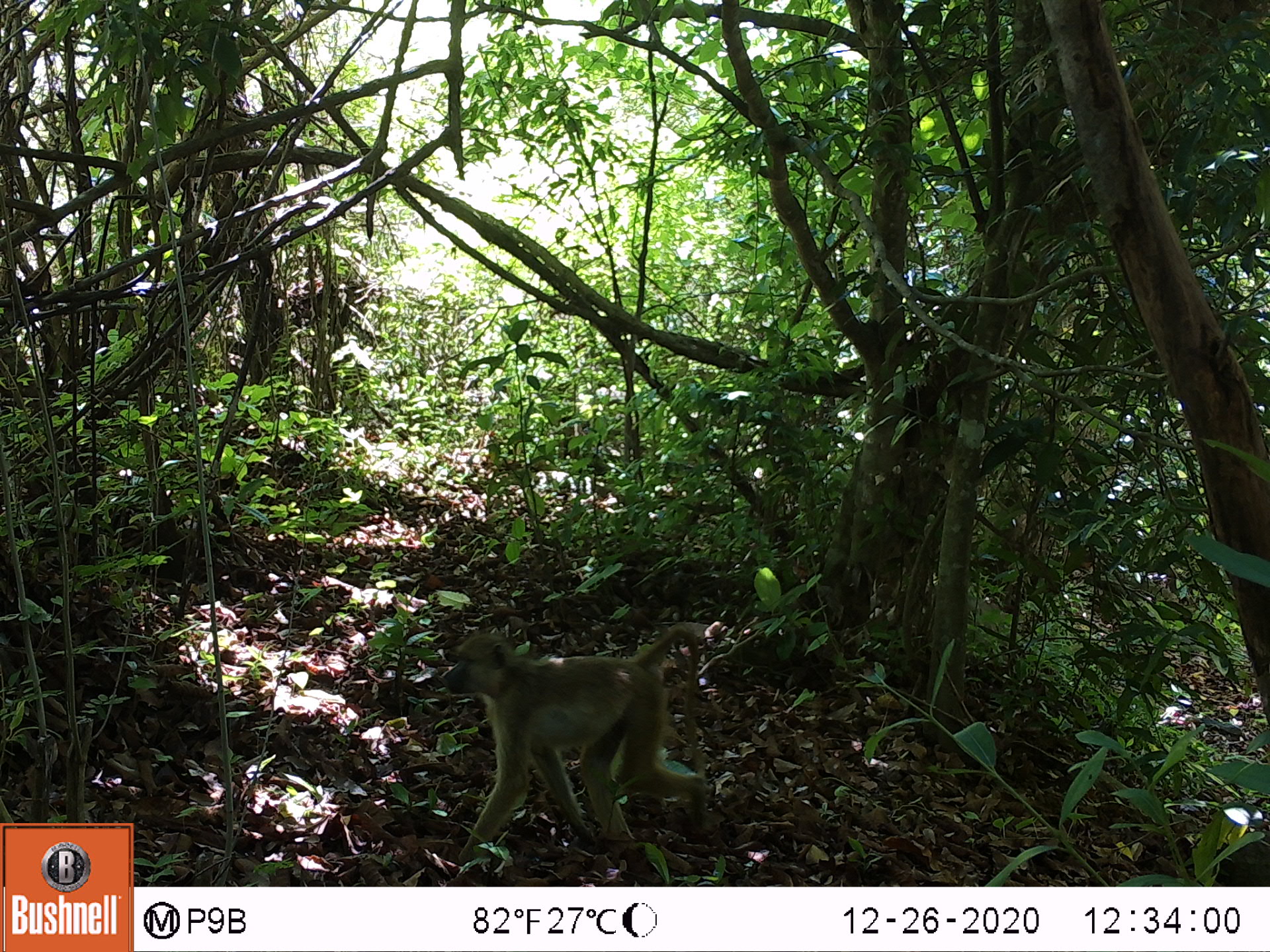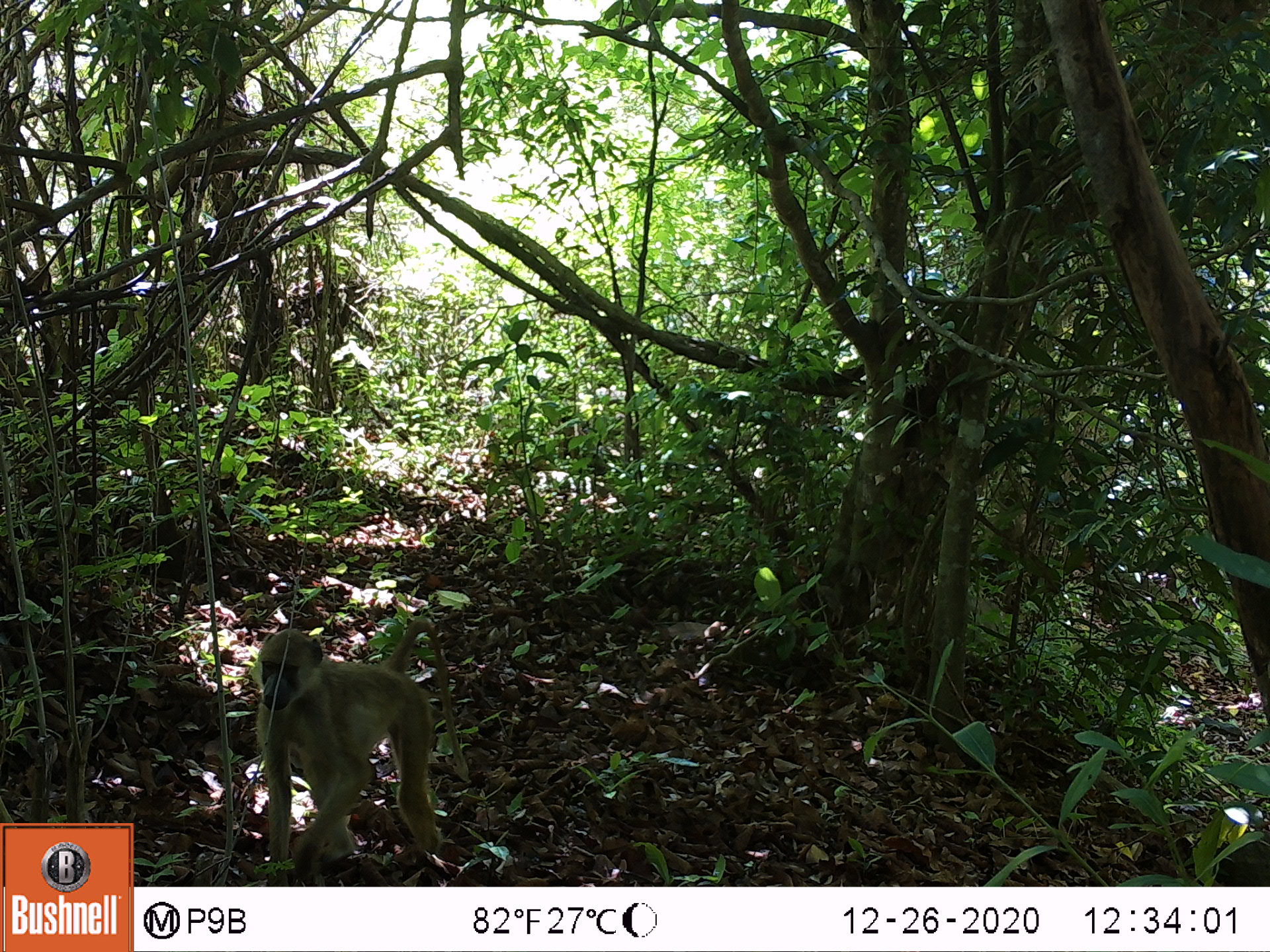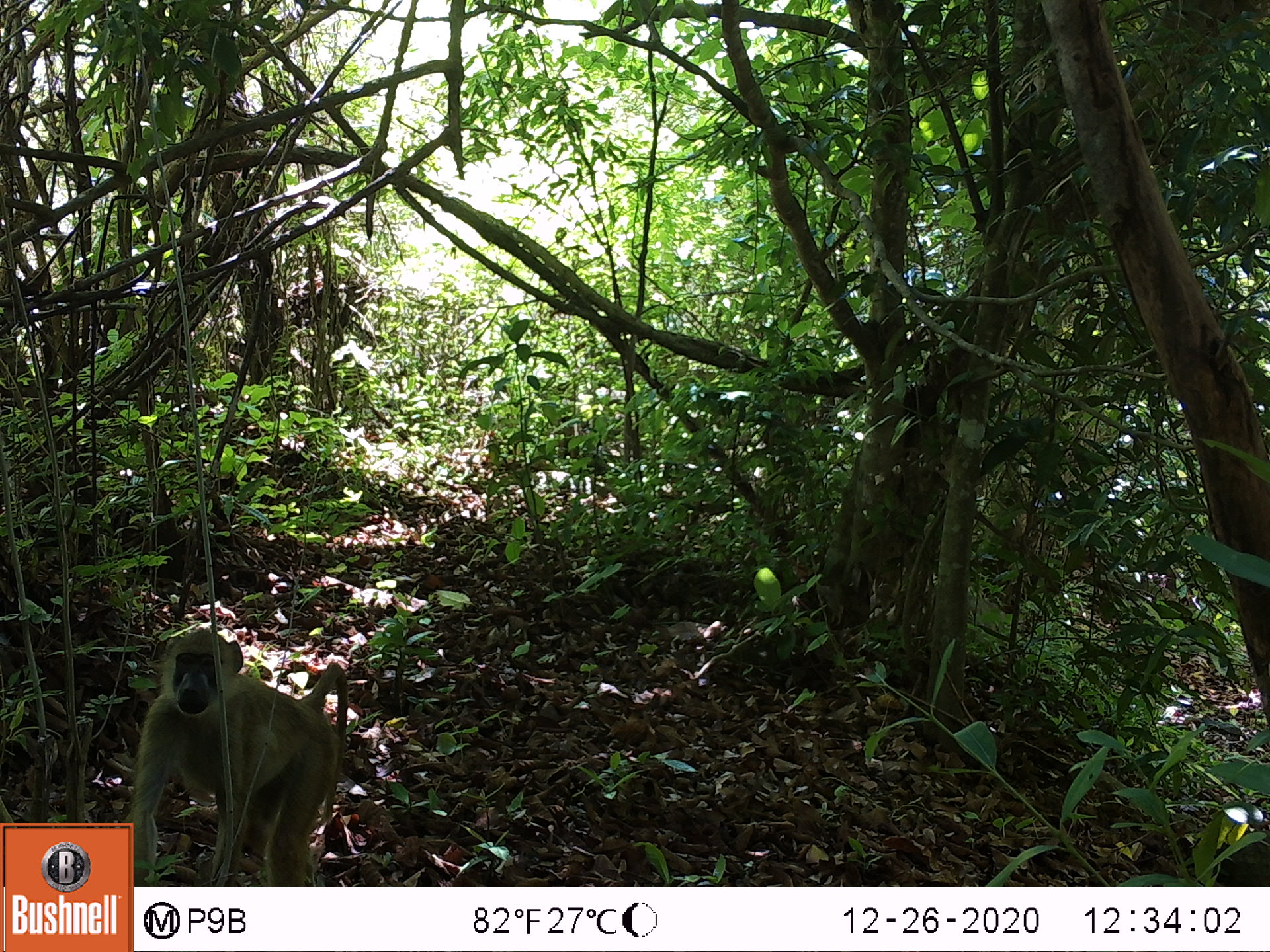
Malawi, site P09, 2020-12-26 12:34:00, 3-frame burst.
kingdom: Animalia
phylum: Chordata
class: Mammalia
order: Primates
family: Cercopithecidae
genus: Papio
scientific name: Papio cynocephalus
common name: yellow baboon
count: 1